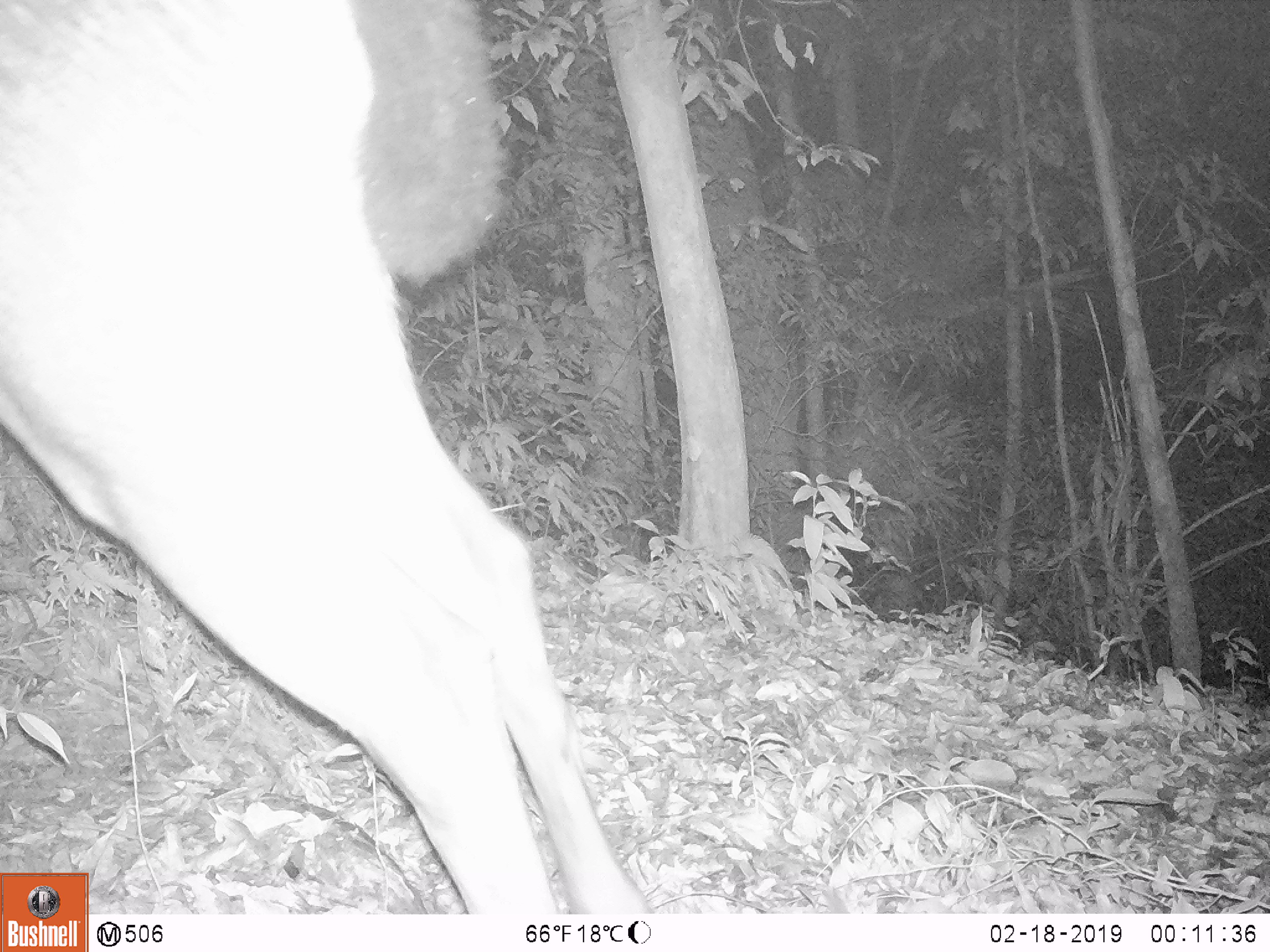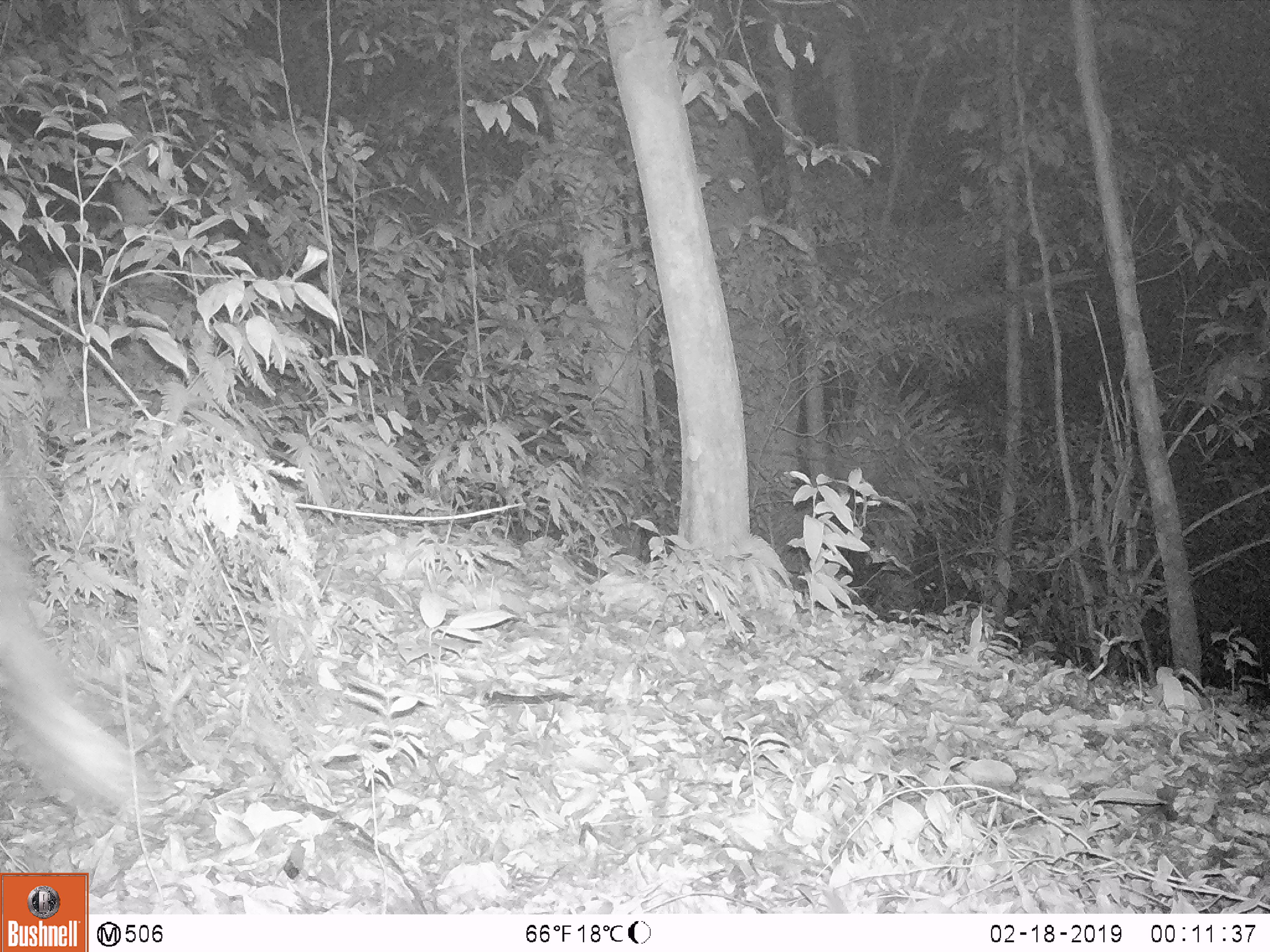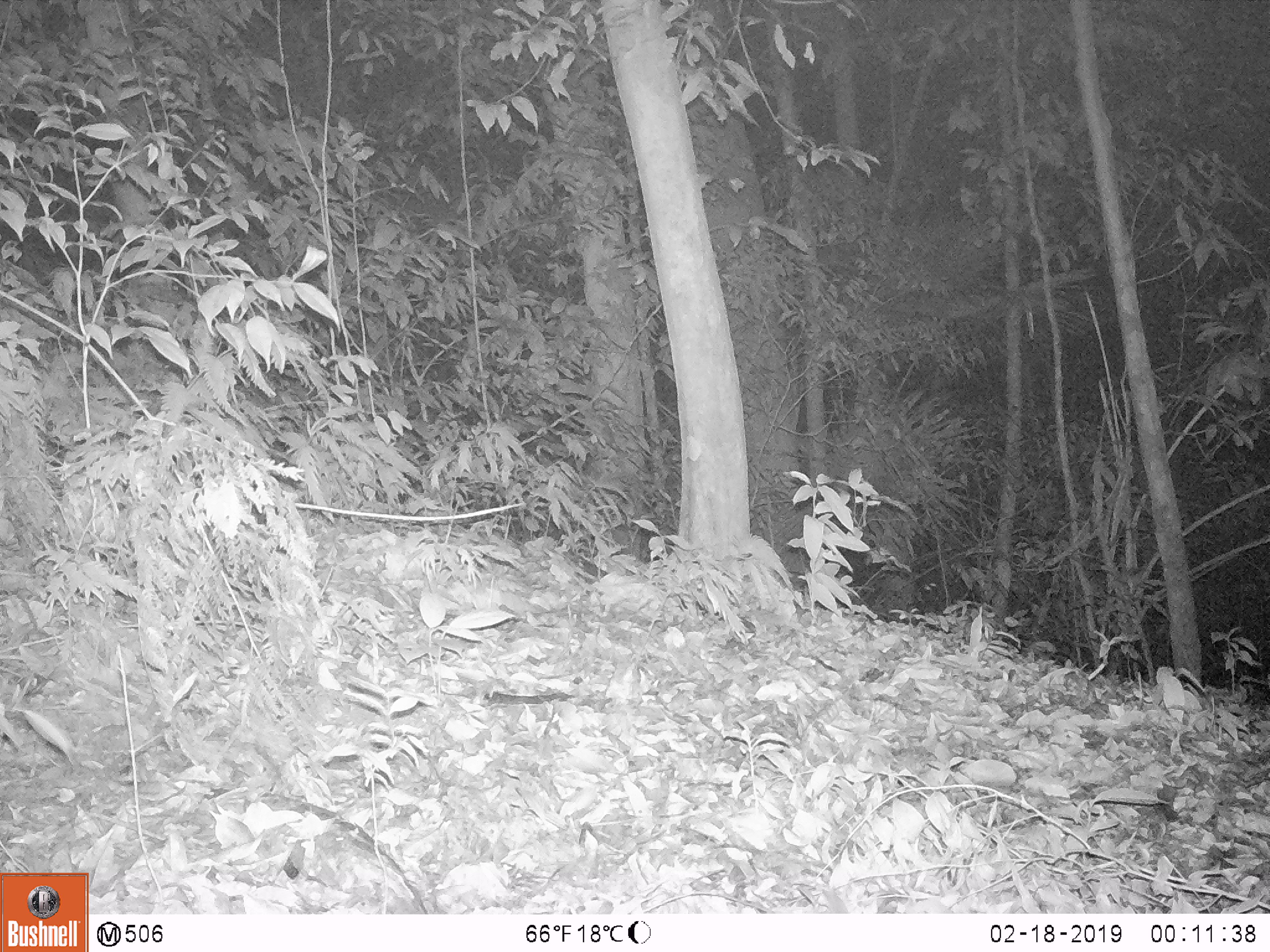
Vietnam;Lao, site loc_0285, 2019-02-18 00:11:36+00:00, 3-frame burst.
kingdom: Animalia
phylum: Chordata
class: Mammalia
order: Artiodactyla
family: Cervidae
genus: Rusa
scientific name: Rusa unicolor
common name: sambar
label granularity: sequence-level